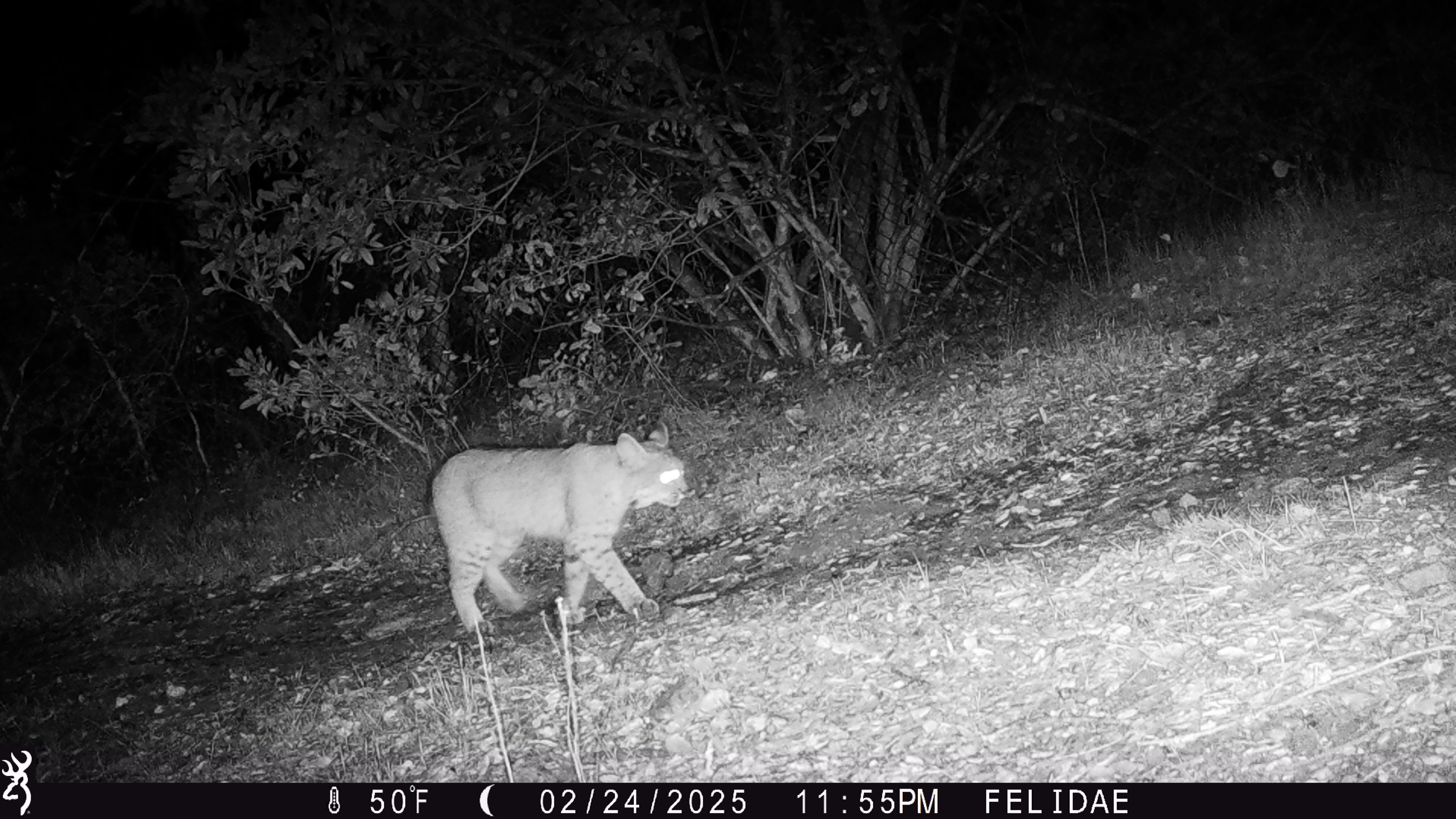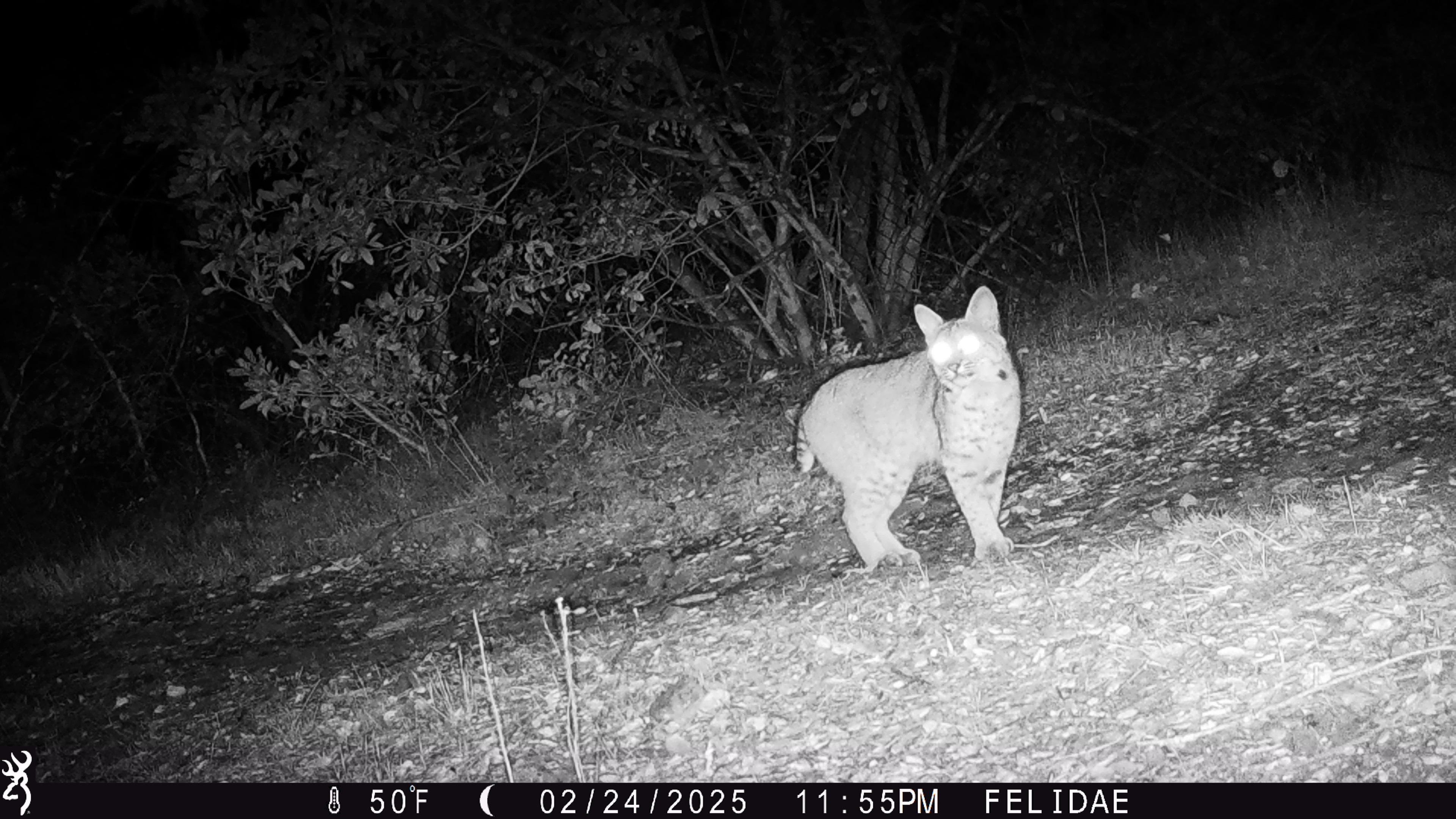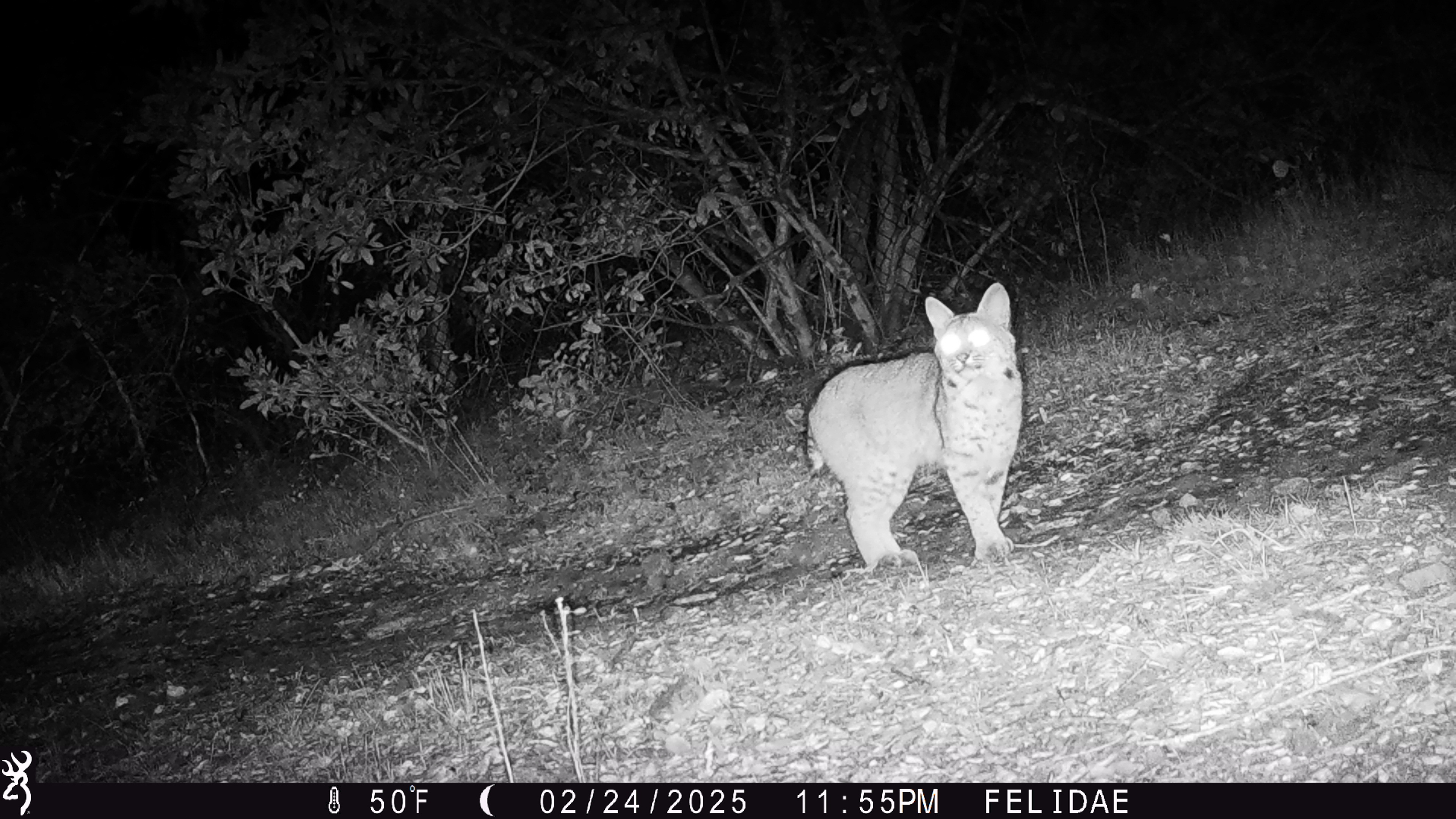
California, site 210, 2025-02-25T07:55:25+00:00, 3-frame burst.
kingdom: Animalia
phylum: Chordata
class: Mammalia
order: Carnivora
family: Felidae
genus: Lynx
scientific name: Lynx rufus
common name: bobcat